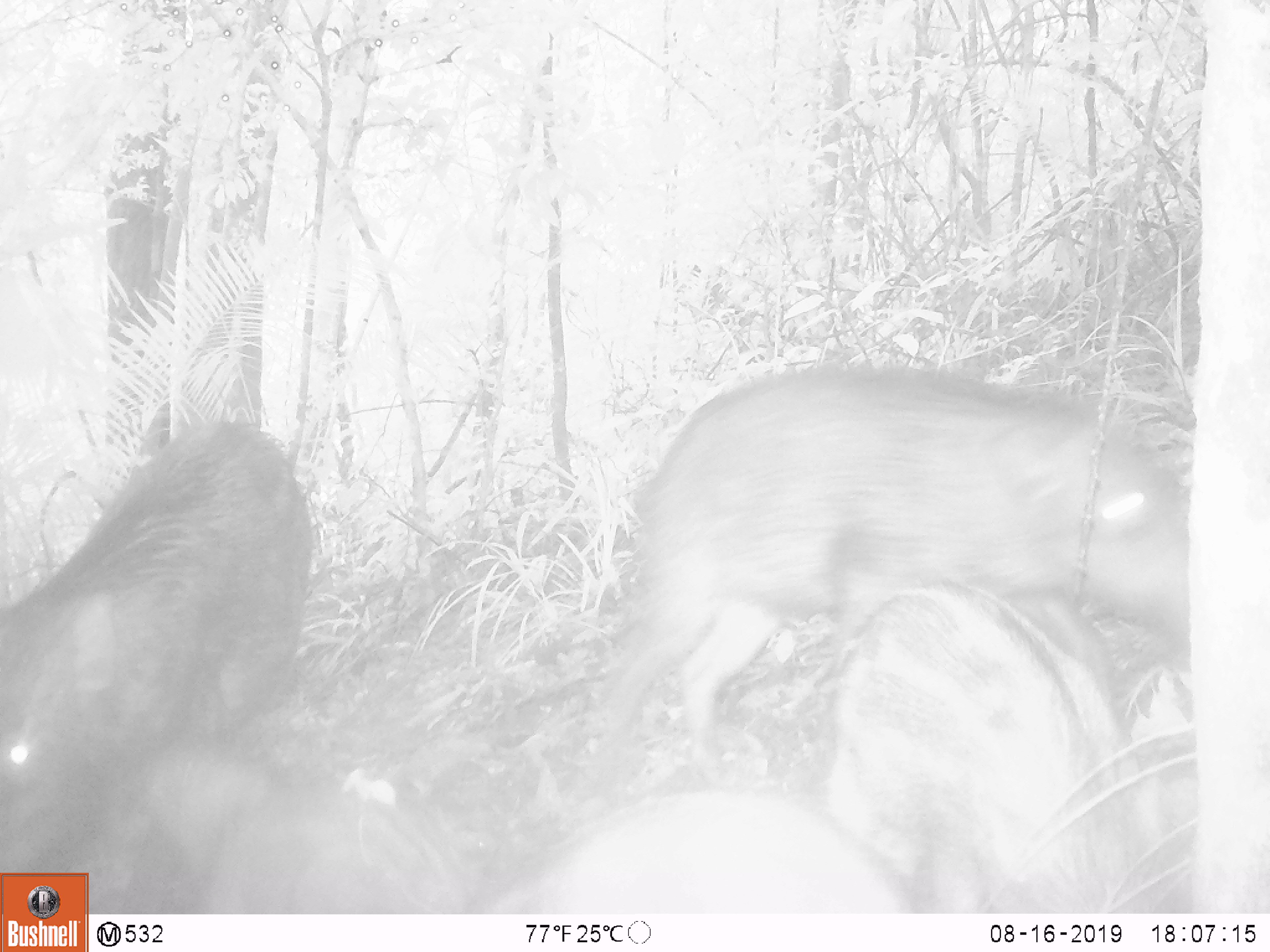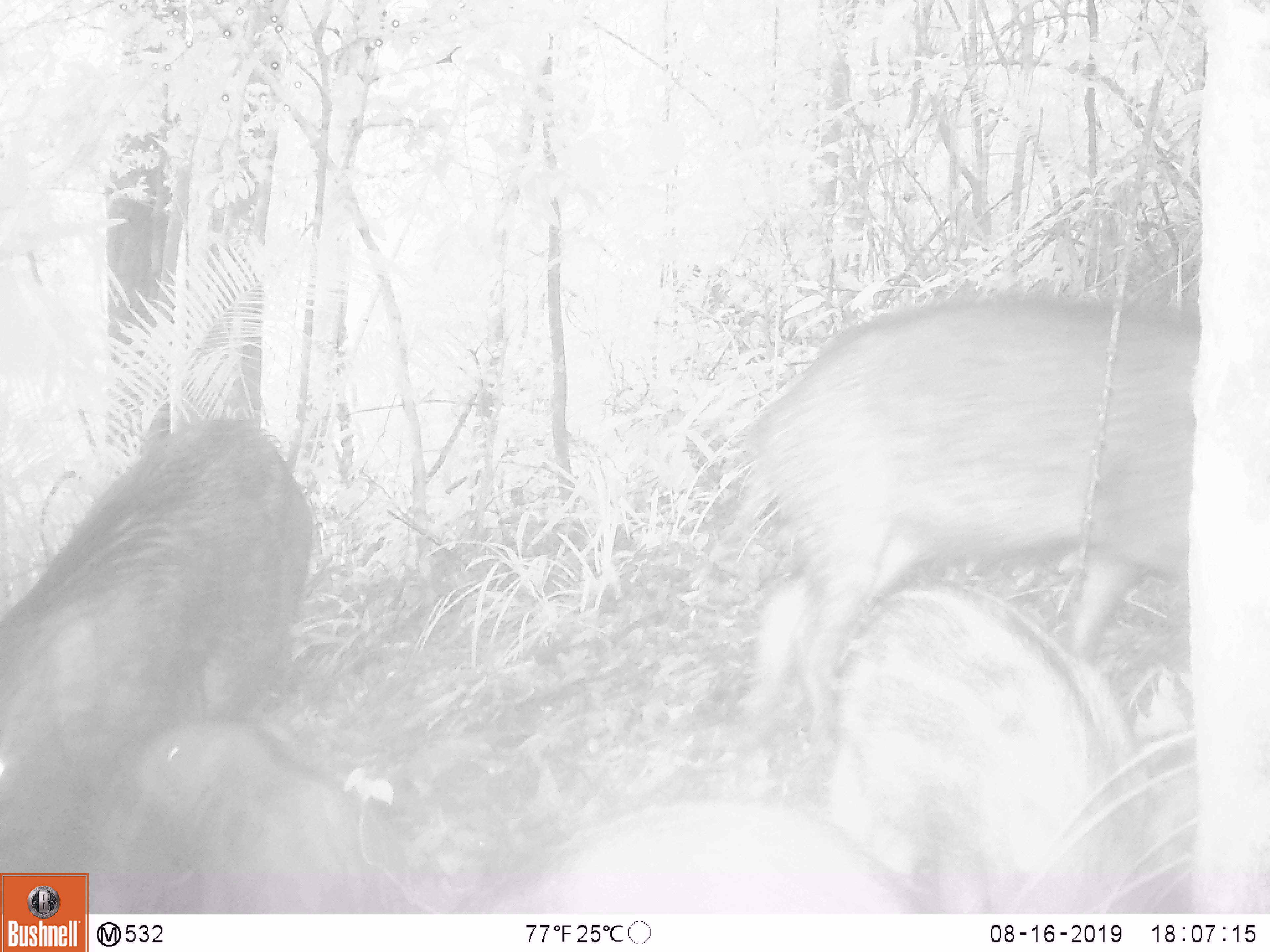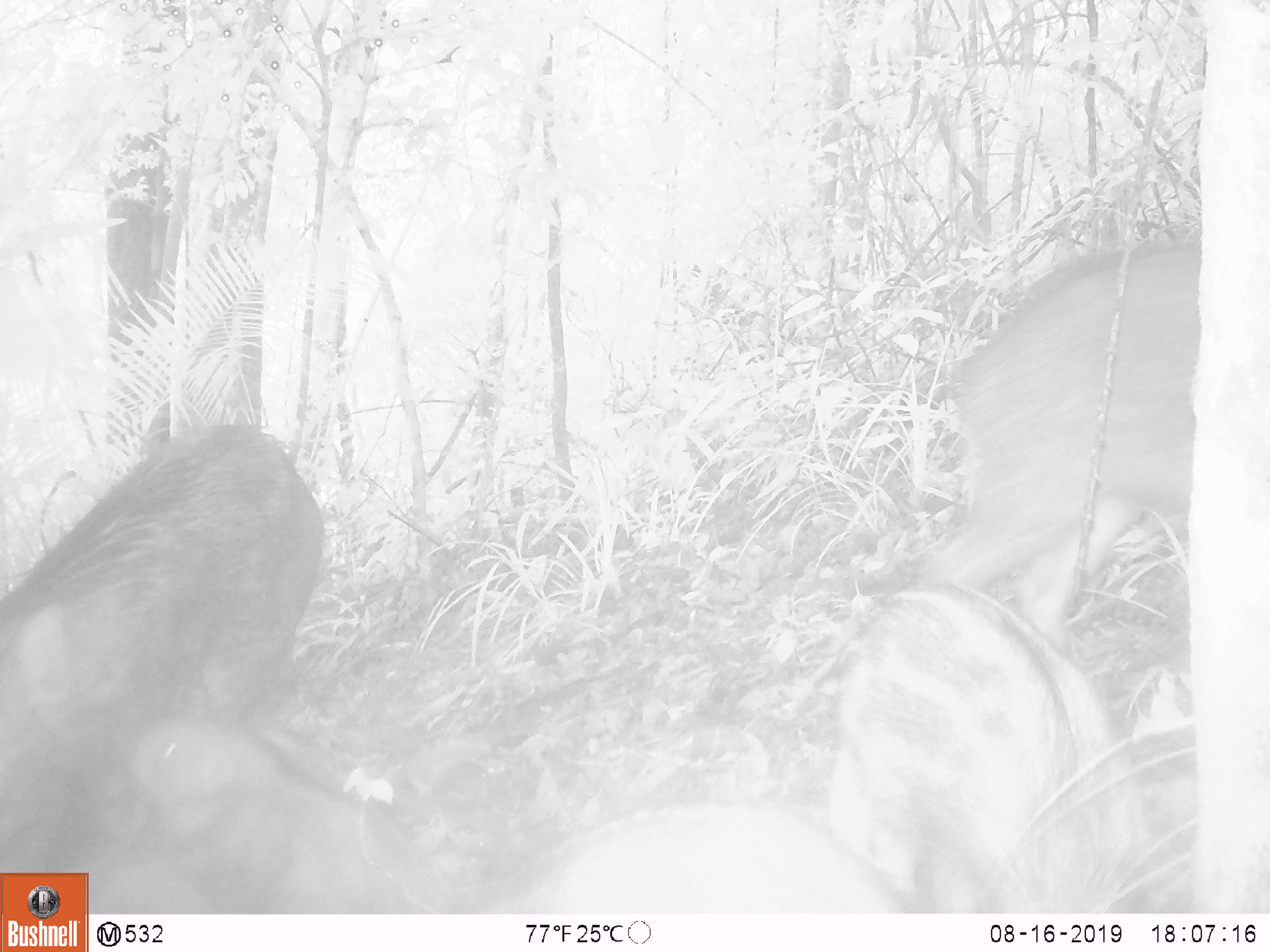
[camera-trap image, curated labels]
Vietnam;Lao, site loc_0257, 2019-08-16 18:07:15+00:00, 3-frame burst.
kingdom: Animalia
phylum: Chordata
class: Mammalia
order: Artiodactyla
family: Suidae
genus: Sus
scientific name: Sus scrofa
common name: eurasian wild pig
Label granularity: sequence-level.